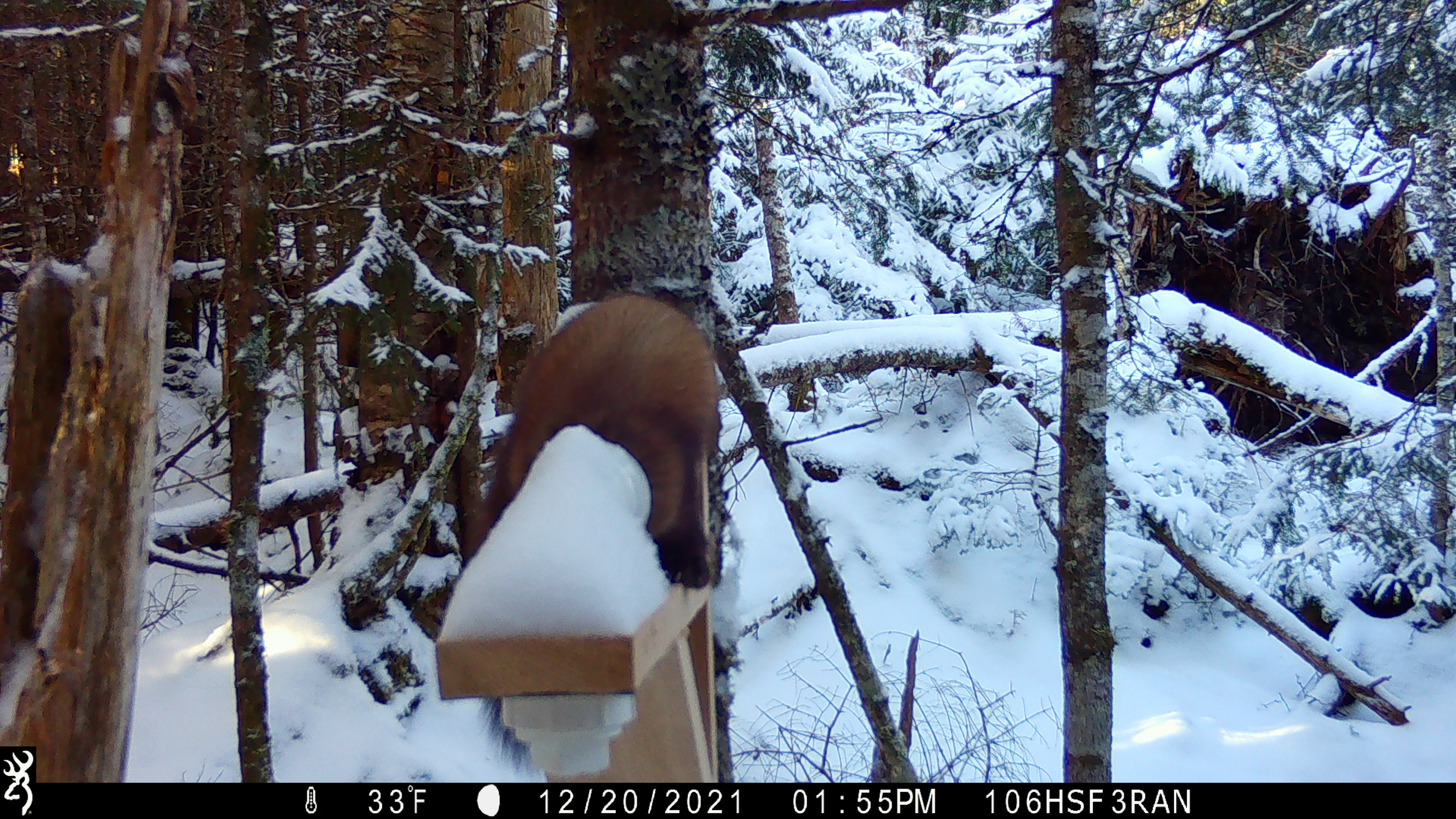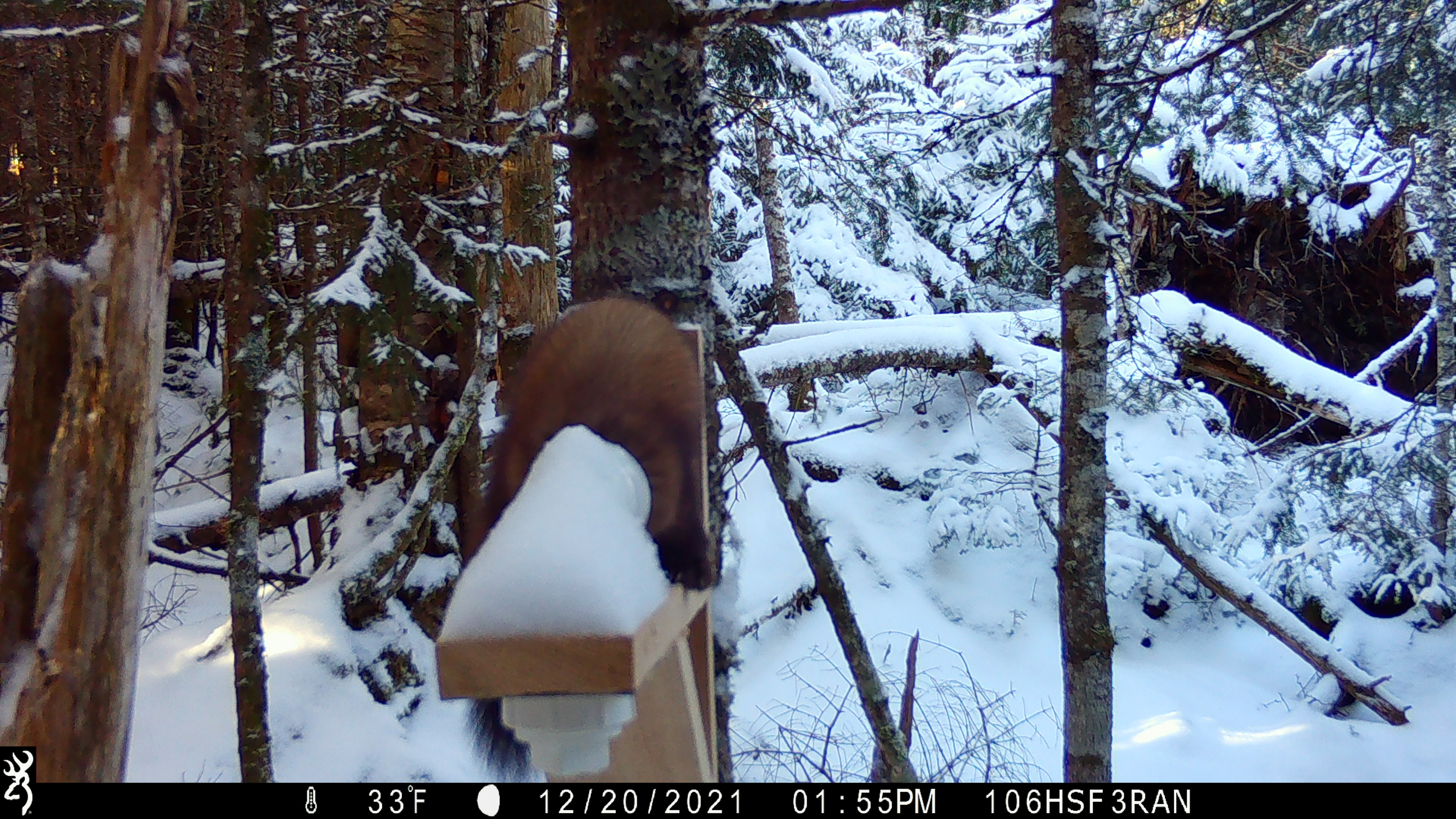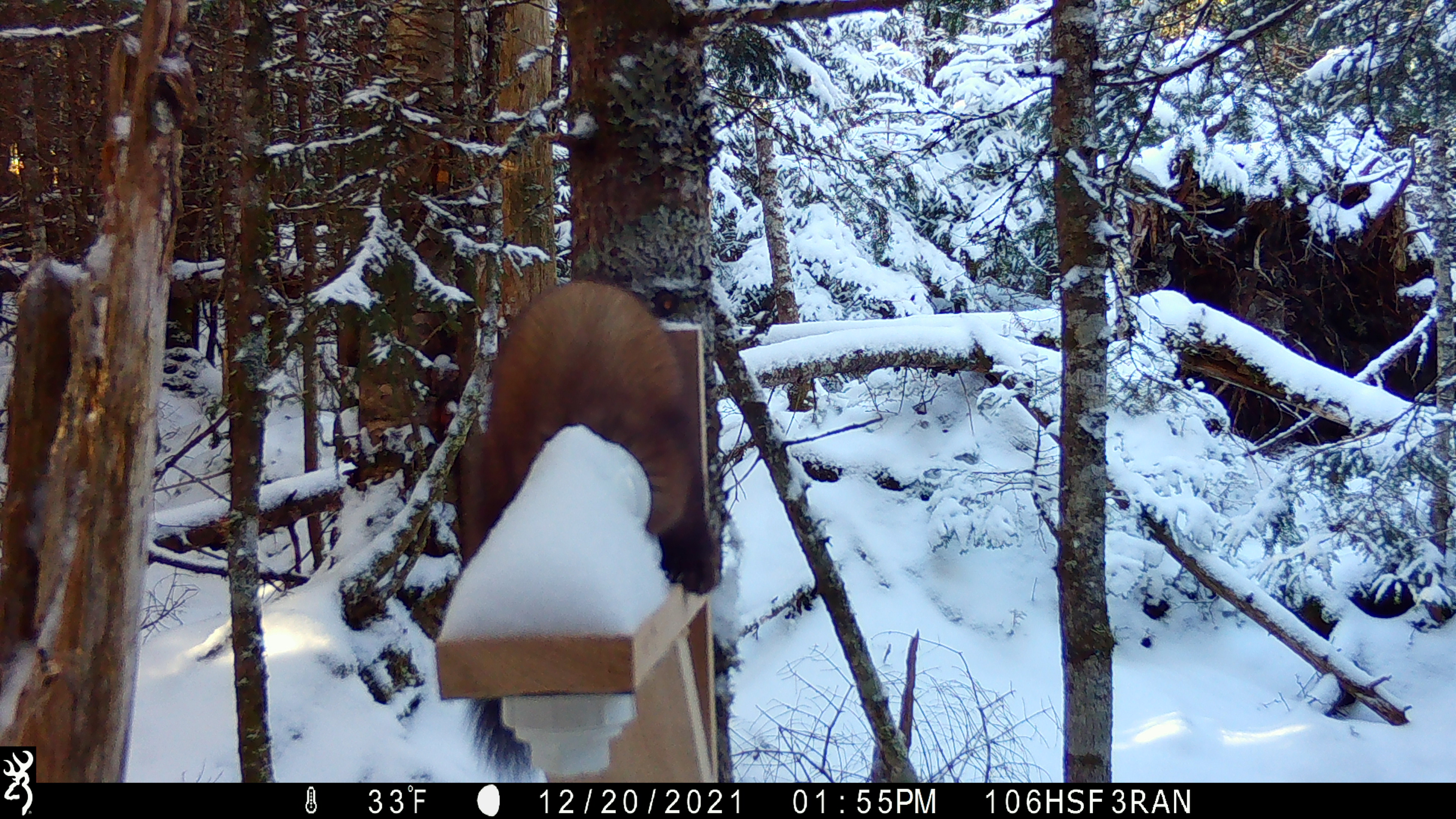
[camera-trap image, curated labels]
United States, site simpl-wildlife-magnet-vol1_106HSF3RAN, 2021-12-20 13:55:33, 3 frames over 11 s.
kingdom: Animalia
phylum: Chordata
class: Mammalia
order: Carnivora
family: Mustelidae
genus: Martes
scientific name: Martes americana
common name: american marten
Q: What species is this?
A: American marten (Martes americana).